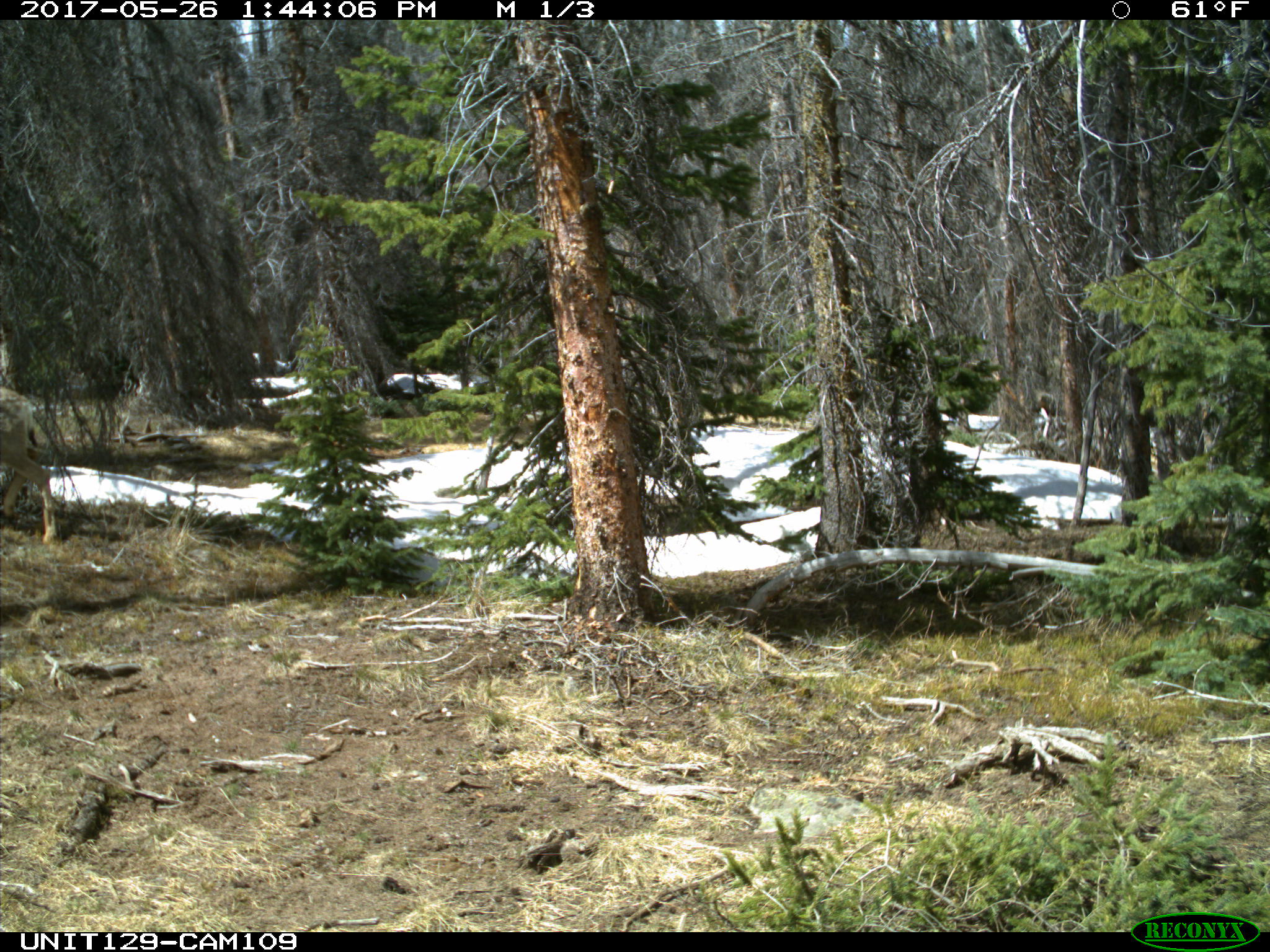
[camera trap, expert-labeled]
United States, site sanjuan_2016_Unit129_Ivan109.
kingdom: Animalia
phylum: Chordata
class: Mammalia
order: Artiodactyla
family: Cervidae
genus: Odocoileus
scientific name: Odocoileus hemionus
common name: mule deer